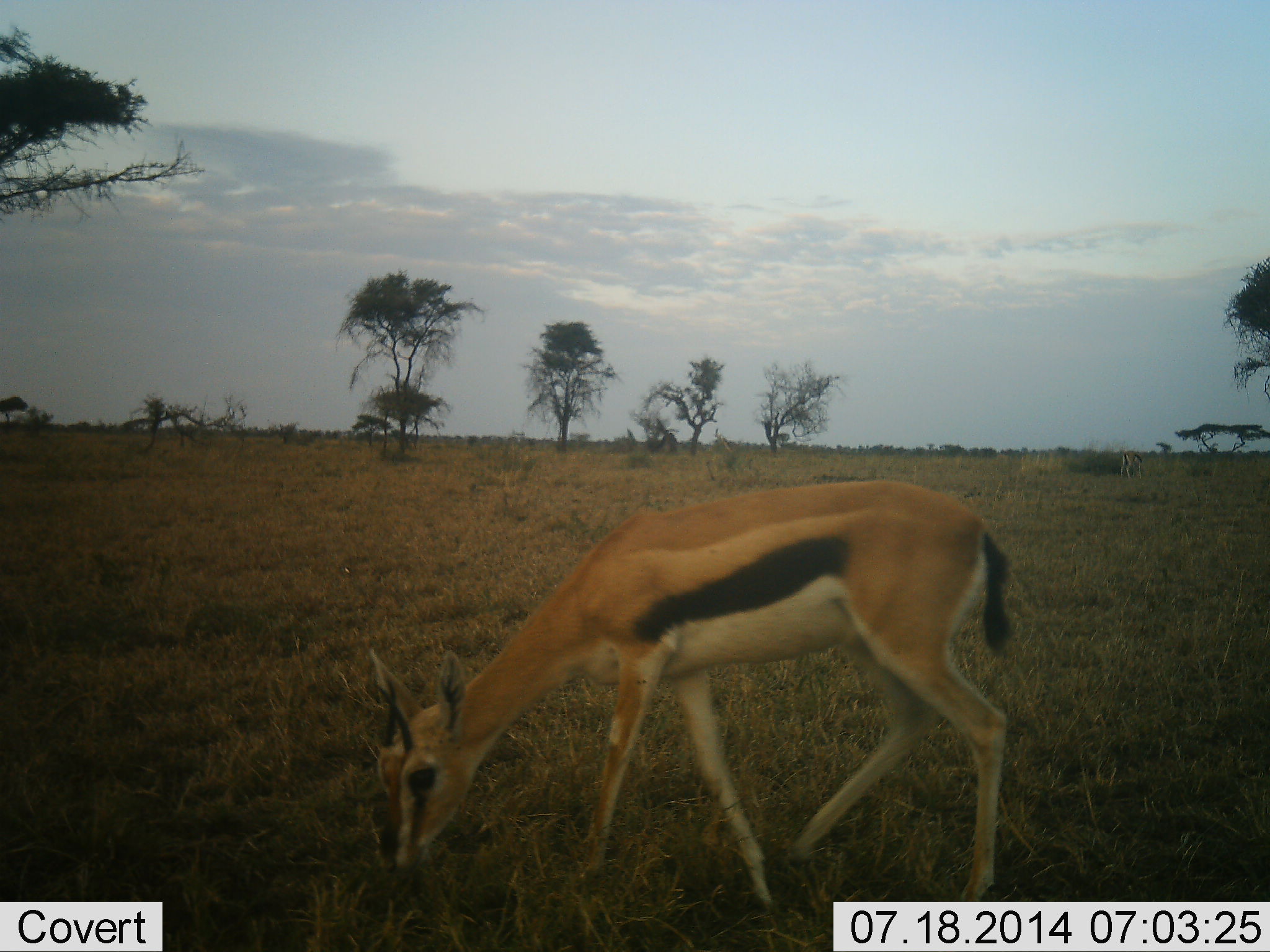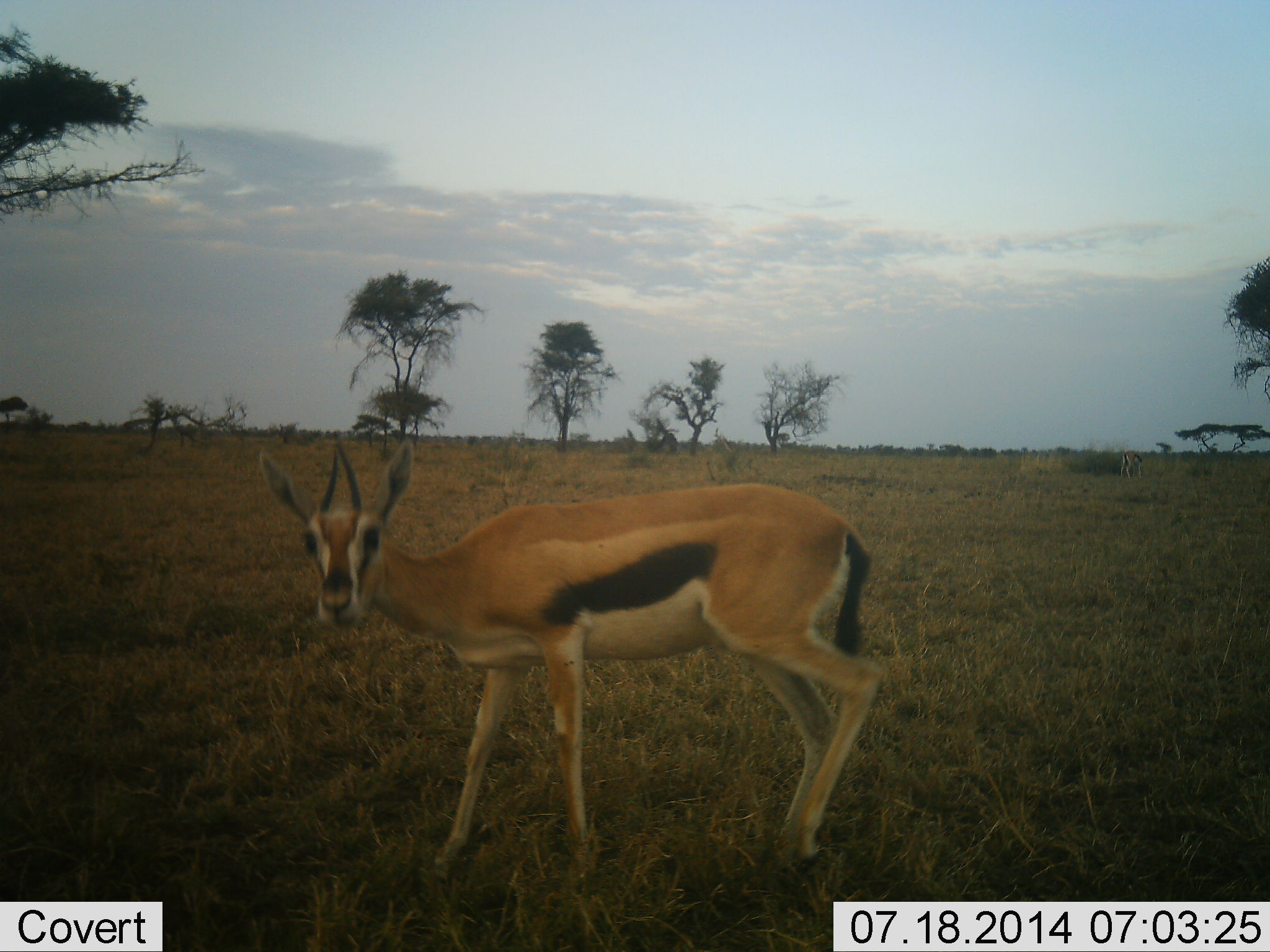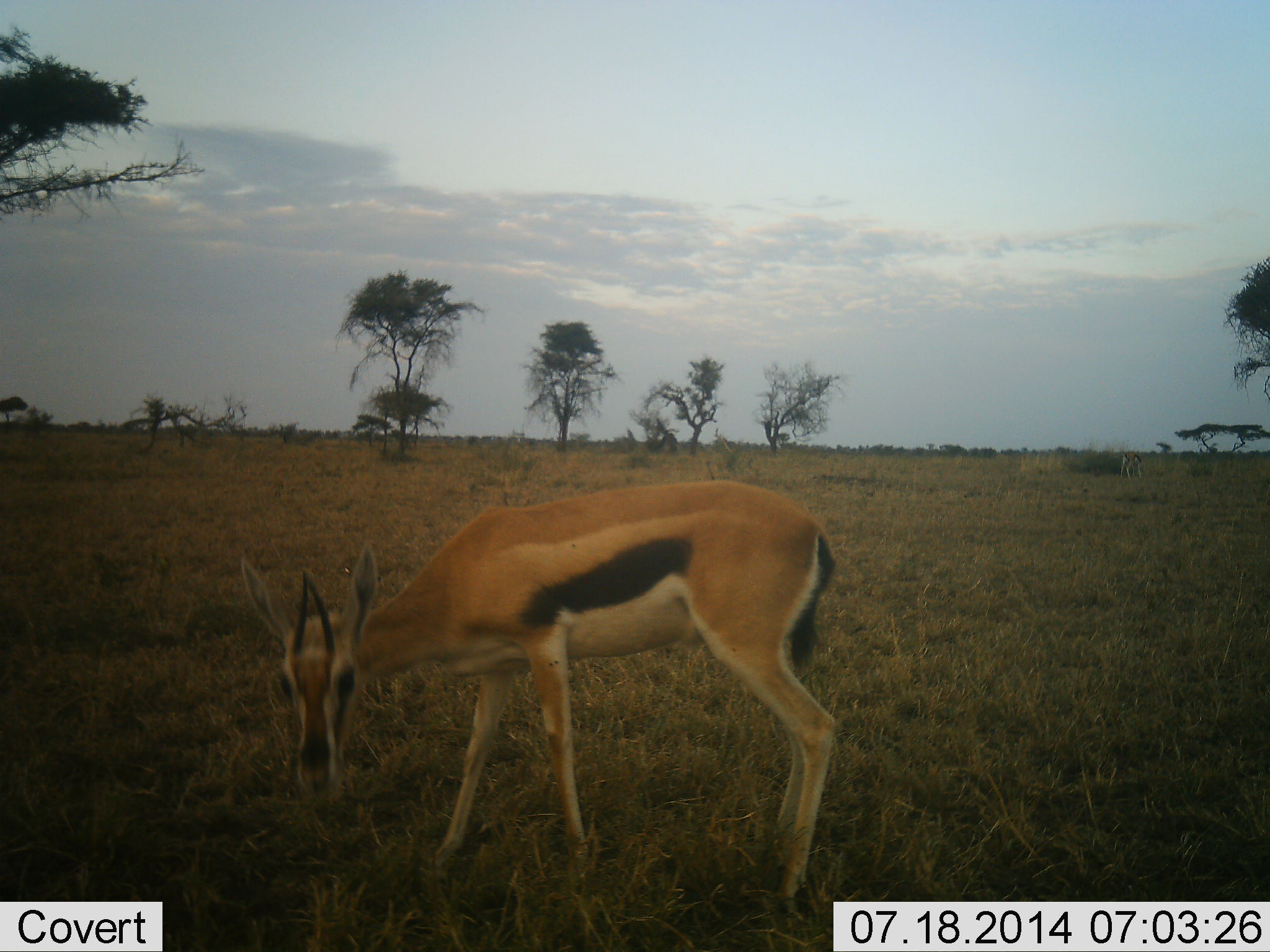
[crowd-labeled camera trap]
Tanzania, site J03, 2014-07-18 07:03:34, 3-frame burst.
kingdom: Animalia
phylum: Chordata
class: Mammalia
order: Artiodactyla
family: Bovidae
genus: Eudorcas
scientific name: Eudorcas thomsonii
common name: thomson's gazelle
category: gazellethomsons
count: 1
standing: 40%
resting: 0%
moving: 30%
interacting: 0%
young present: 0%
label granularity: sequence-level